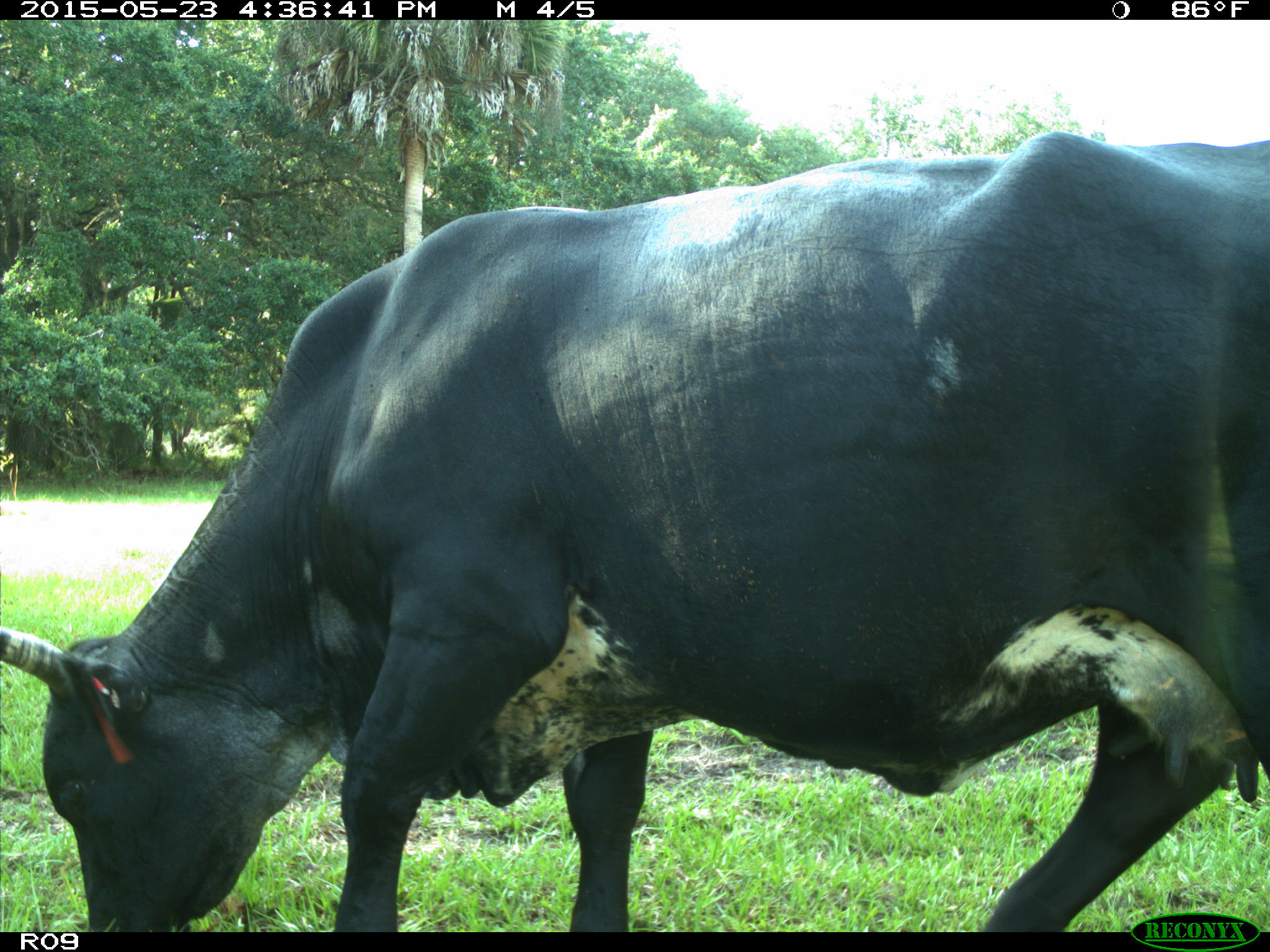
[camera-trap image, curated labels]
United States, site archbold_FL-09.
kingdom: Animalia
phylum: Chordata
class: Mammalia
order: Artiodactyla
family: Bovidae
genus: Bos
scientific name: Bos taurus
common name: domestic cow